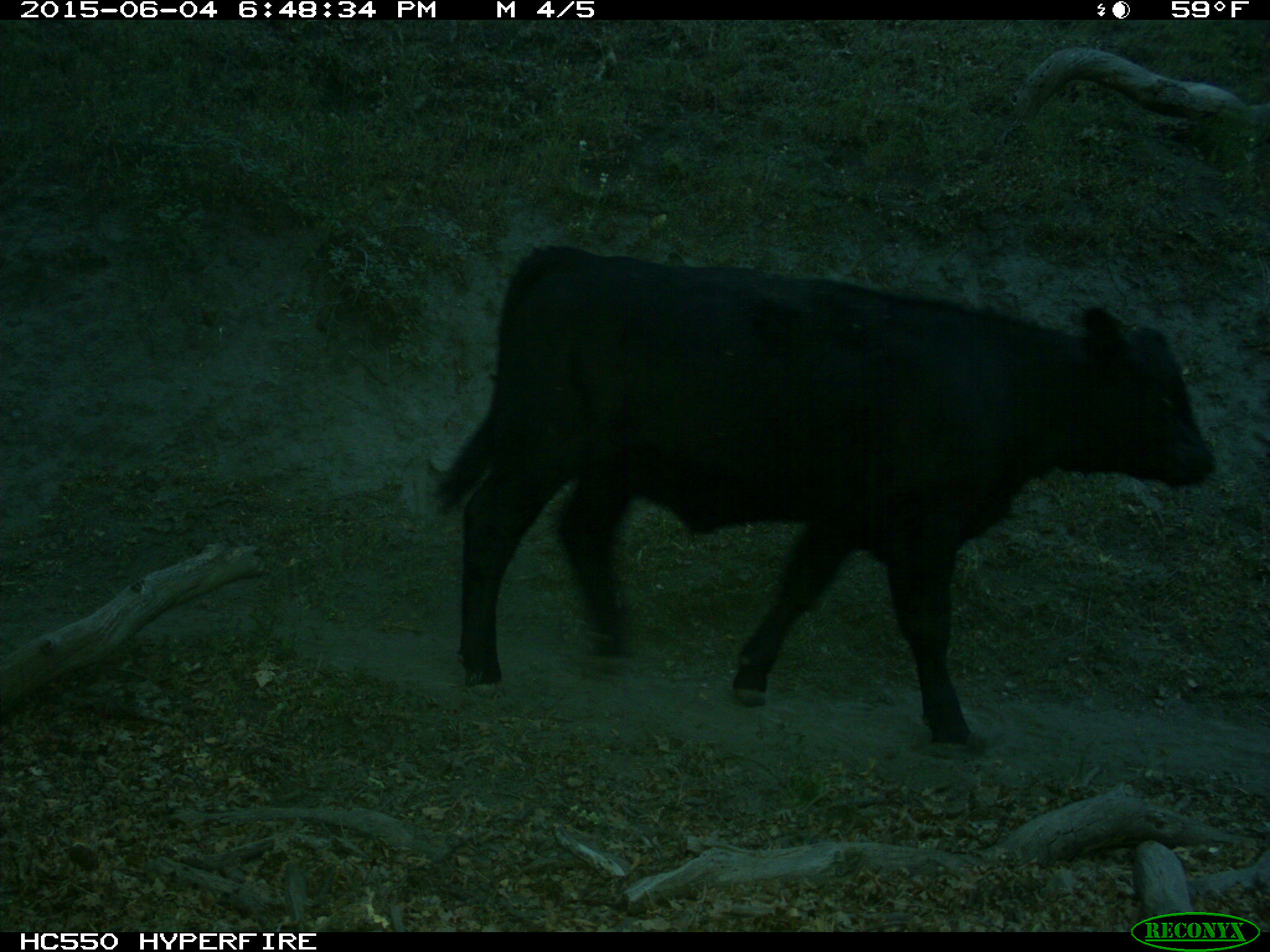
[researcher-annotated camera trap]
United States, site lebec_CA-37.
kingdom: Animalia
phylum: Chordata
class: Mammalia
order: Artiodactyla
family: Bovidae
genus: Bos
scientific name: Bos taurus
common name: domestic cow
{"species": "Bos taurus (domestic cow)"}